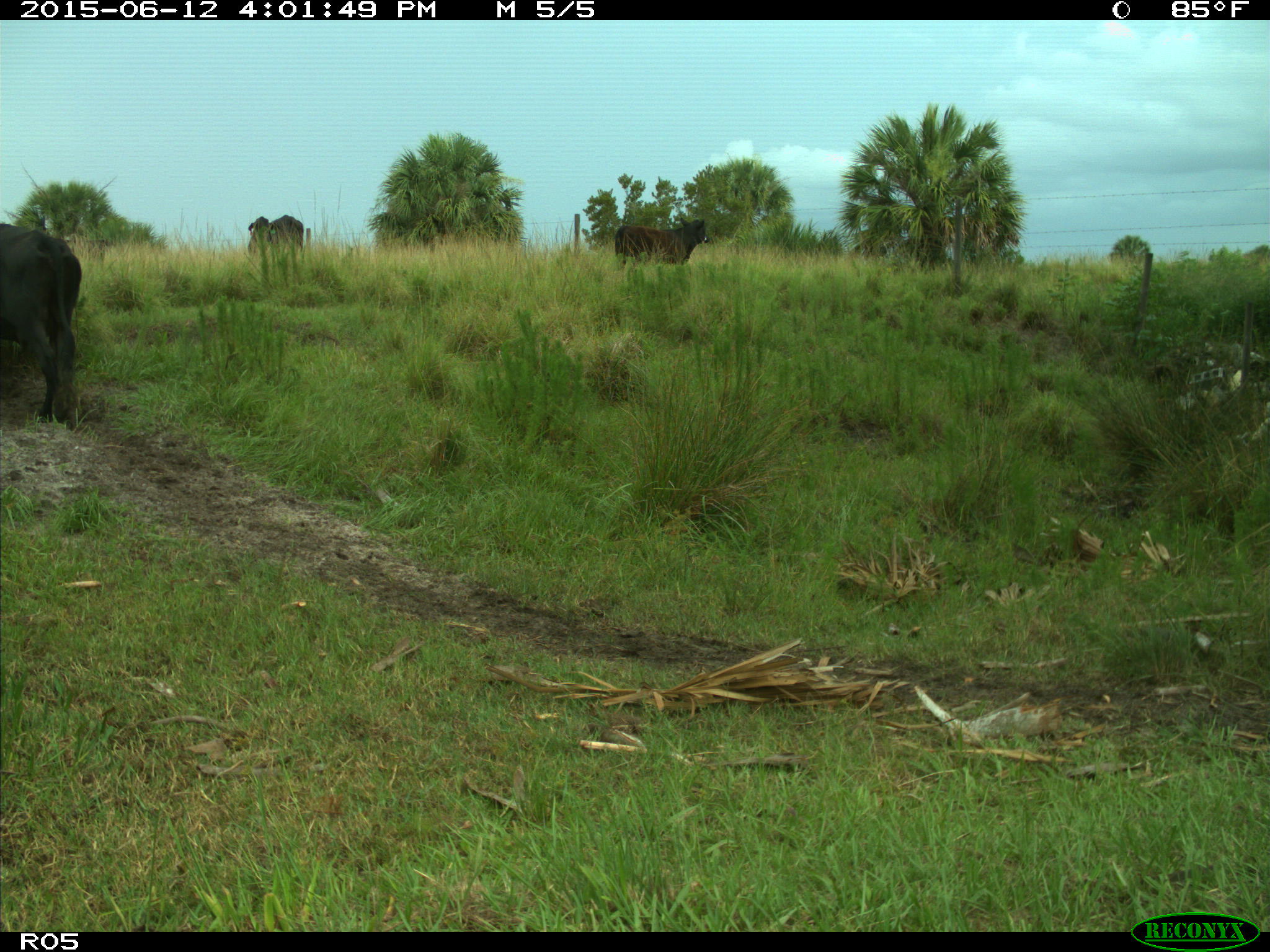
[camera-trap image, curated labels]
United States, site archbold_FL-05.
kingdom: Animalia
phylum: Chordata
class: Mammalia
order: Artiodactyla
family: Bovidae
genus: Bos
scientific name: Bos taurus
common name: domestic cow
Bos taurus (domestic cow).